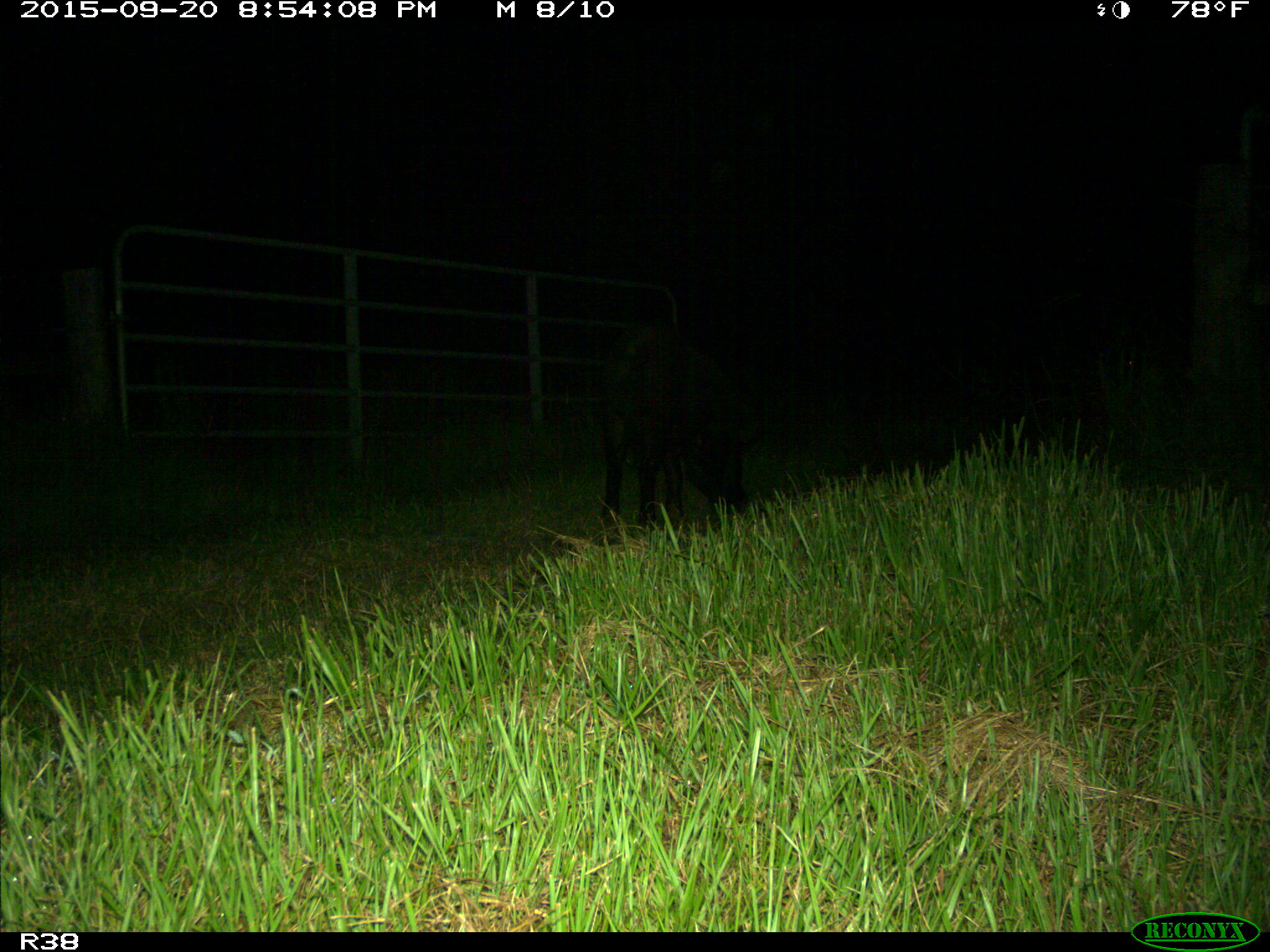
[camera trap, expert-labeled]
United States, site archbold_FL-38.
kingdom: Animalia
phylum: Chordata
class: Mammalia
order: Artiodactyla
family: Suidae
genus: Sus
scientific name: Sus scrofa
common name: wild boar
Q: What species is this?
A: Sus scrofa (wild boar).